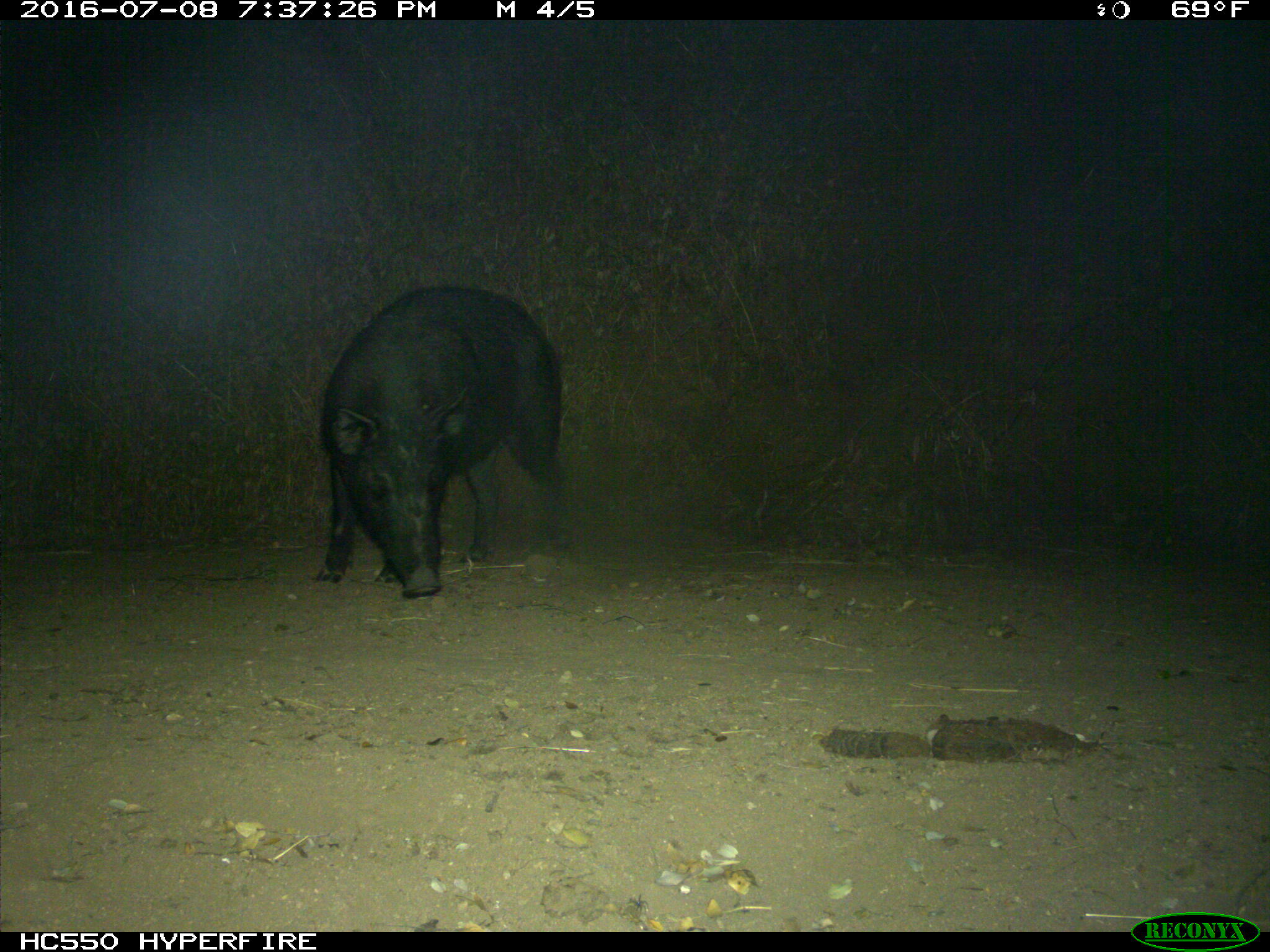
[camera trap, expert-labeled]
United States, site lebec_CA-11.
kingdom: Animalia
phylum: Chordata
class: Mammalia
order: Artiodactyla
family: Suidae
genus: Sus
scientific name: Sus scrofa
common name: wild boar